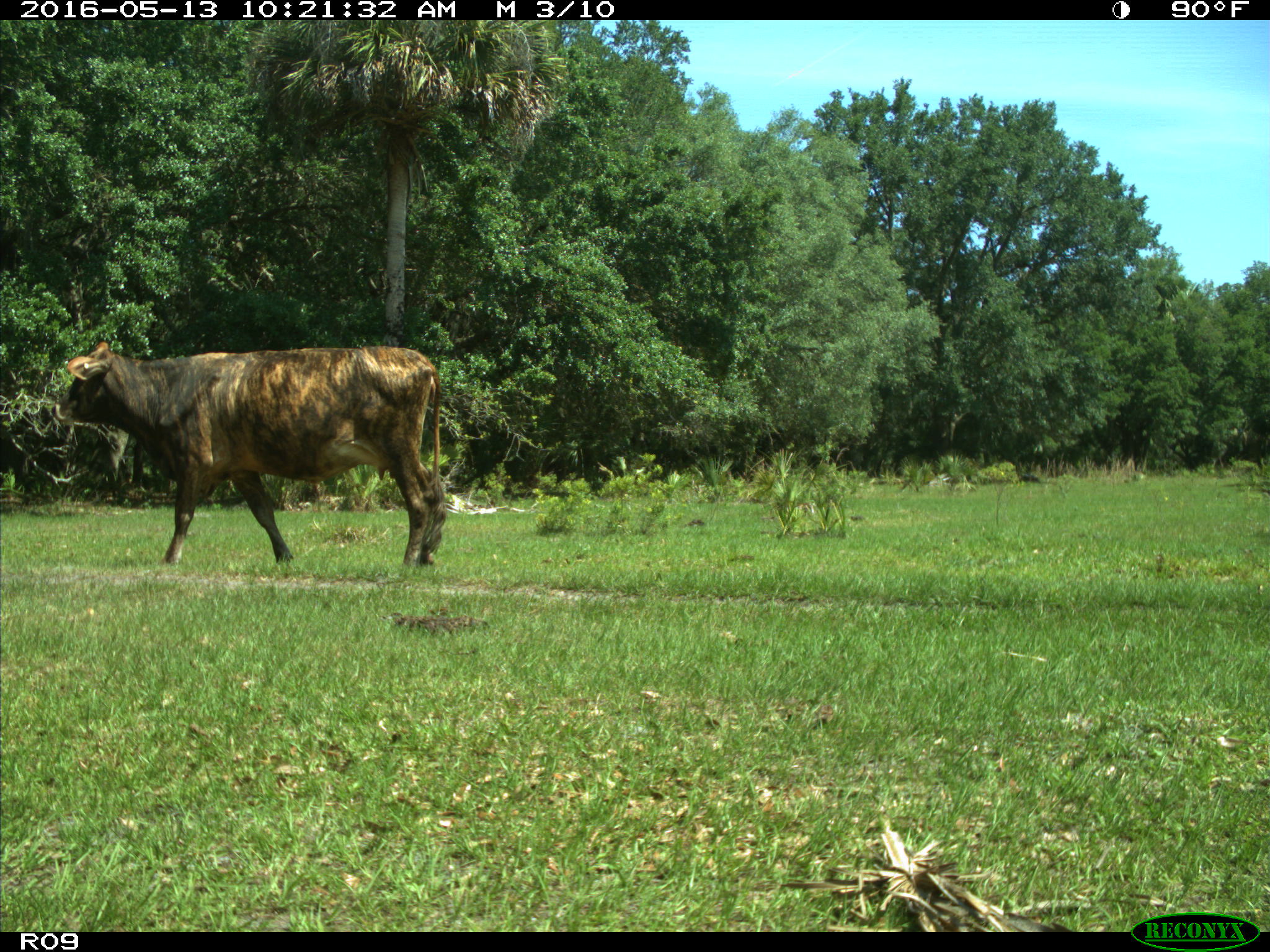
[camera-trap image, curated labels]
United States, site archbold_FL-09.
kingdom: Animalia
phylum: Chordata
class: Mammalia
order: Artiodactyla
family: Bovidae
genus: Bos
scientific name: Bos taurus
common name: domestic cow